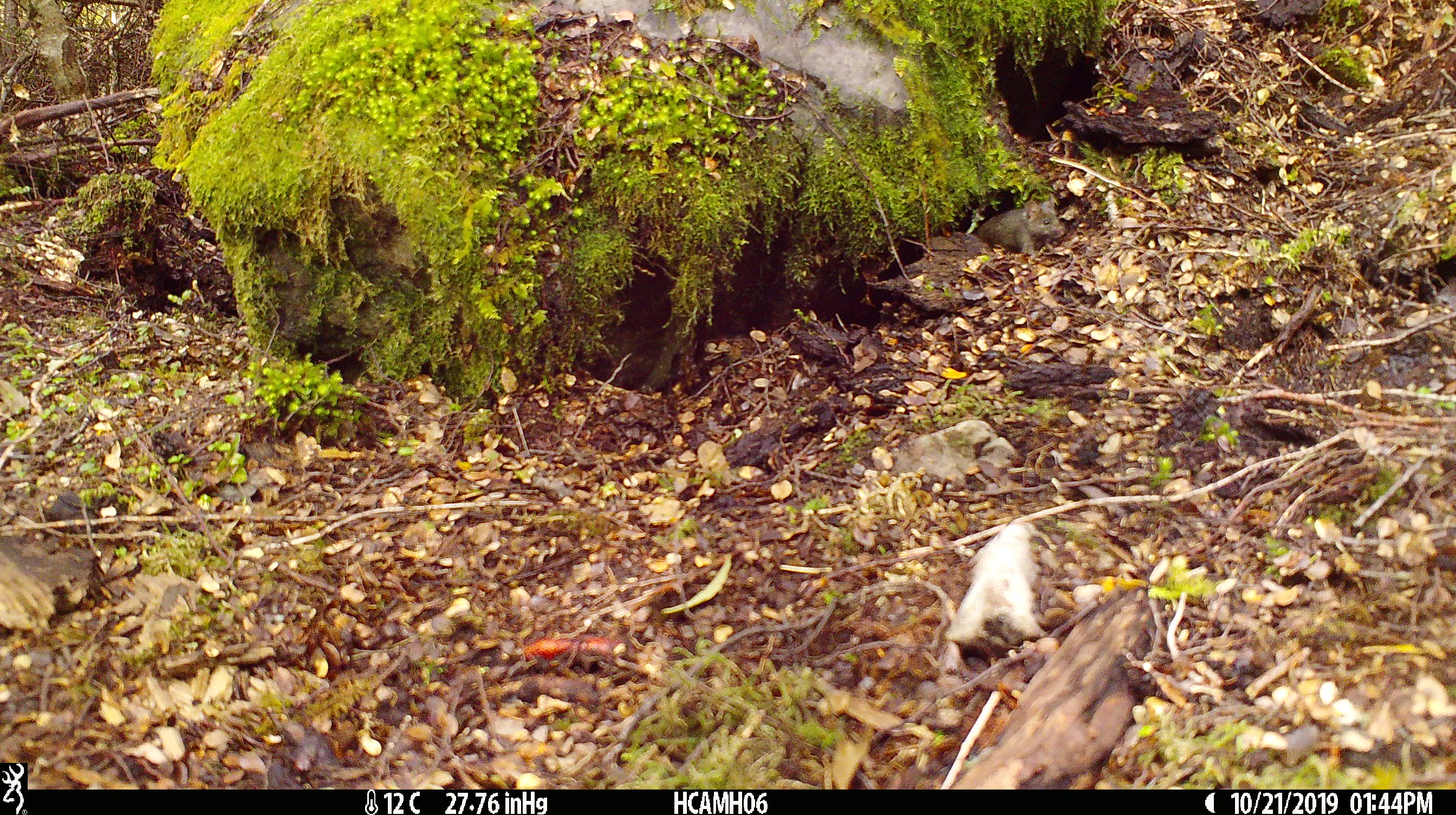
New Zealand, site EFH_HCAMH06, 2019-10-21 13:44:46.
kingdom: Animalia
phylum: Chordata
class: Mammalia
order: Rodentia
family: Muridae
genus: Mus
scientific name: Mus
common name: mouse